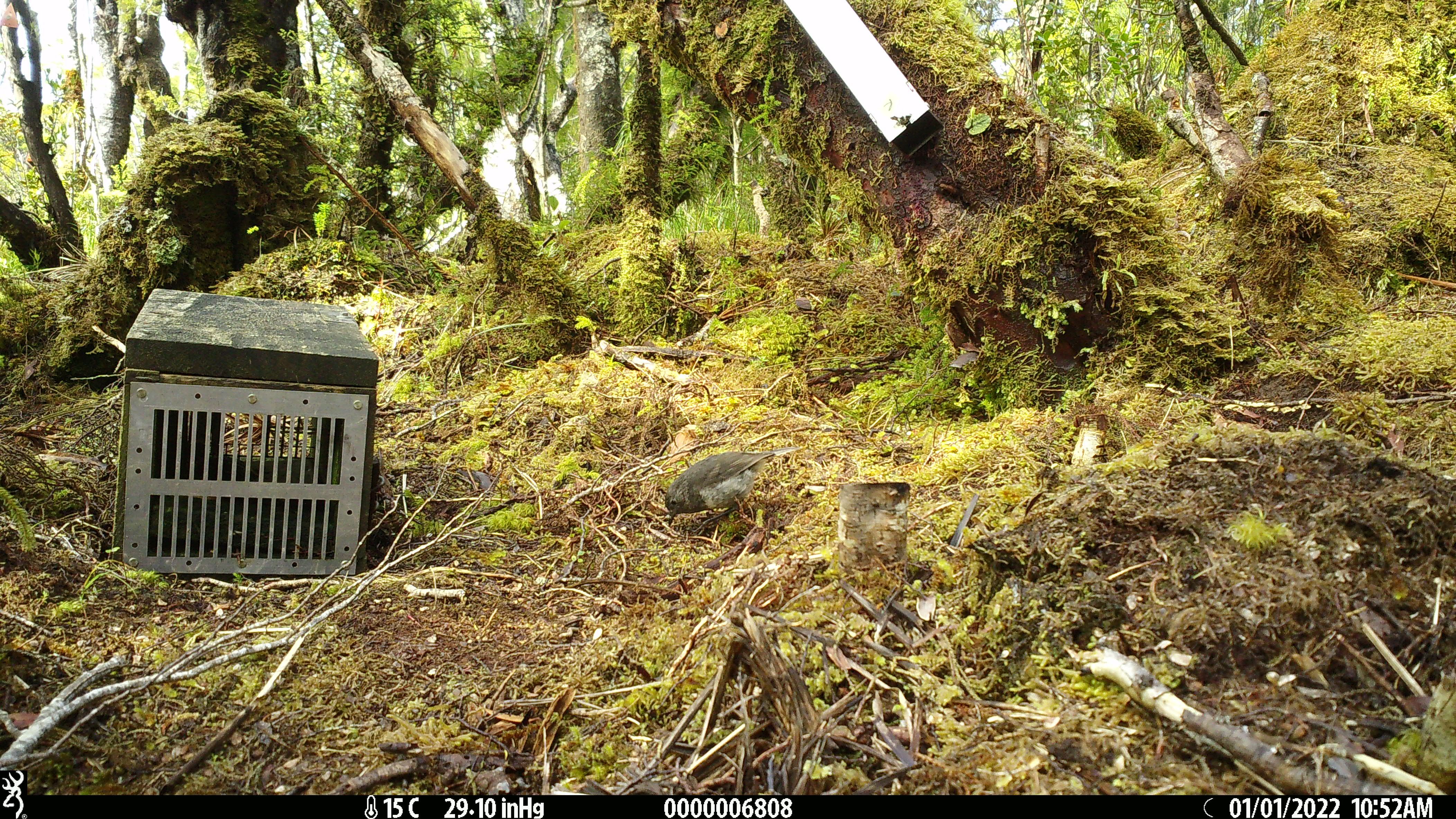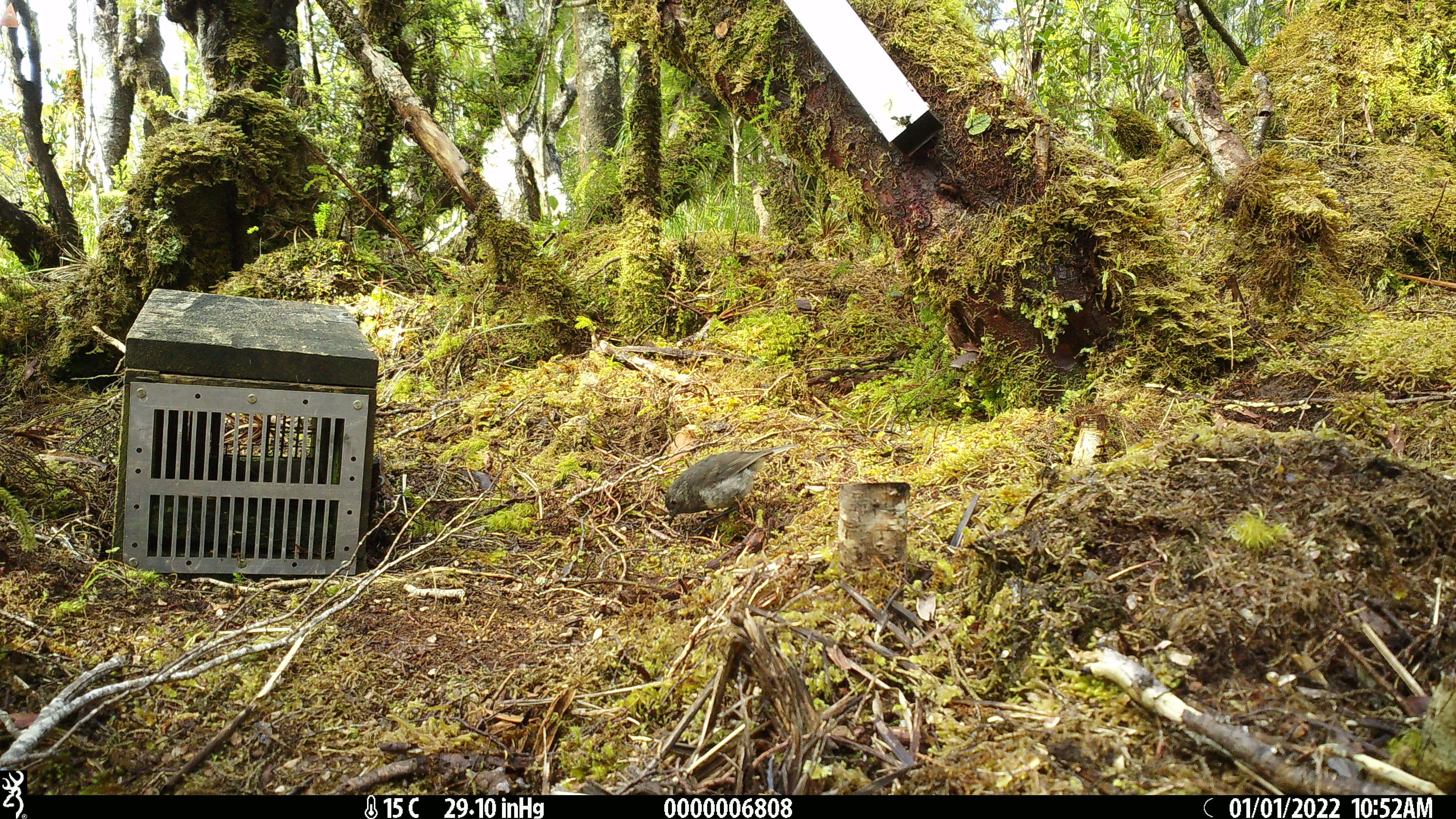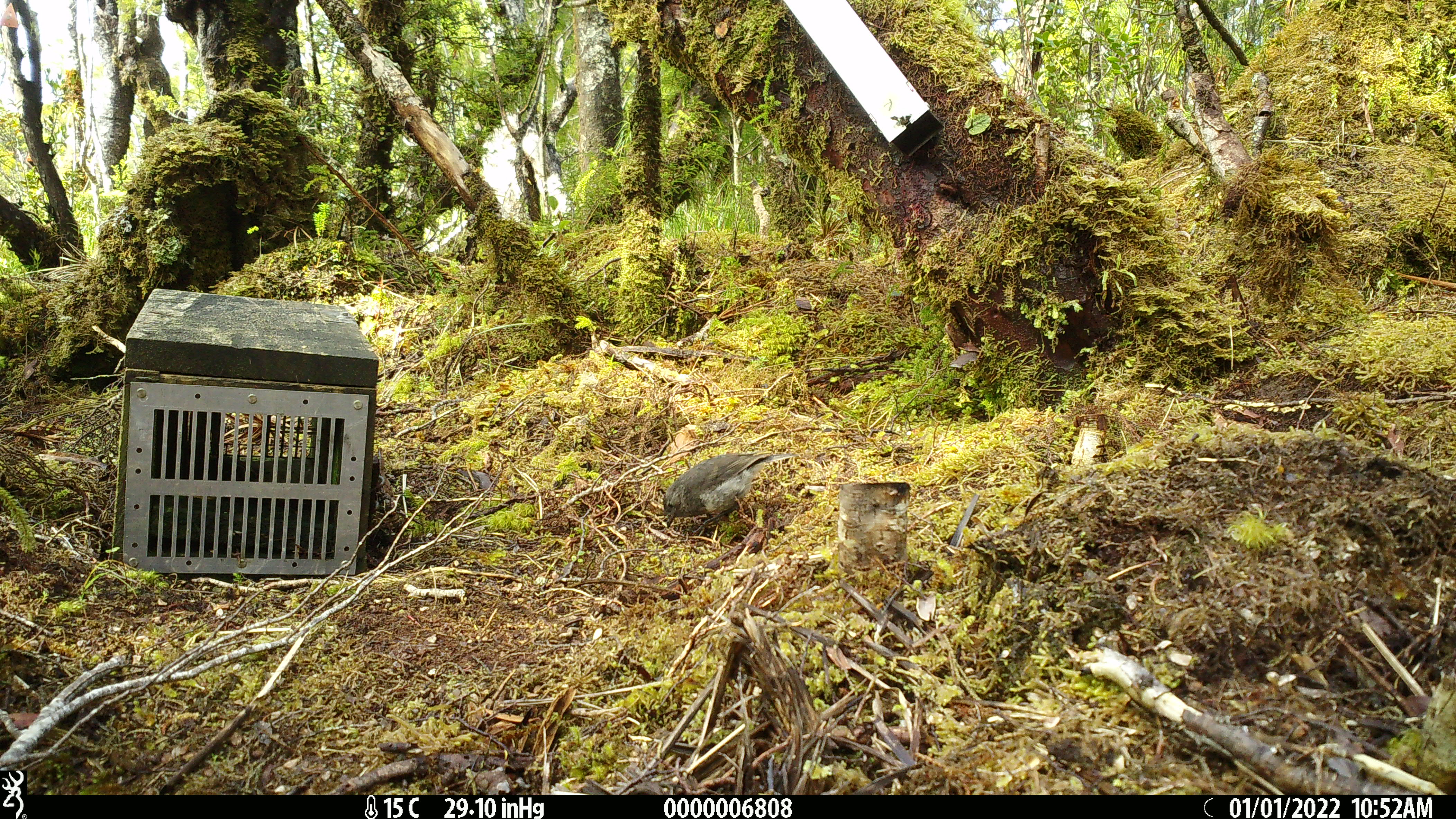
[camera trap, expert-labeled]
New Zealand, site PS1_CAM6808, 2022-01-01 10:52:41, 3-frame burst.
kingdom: Animalia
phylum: Chordata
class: Aves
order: Passeriformes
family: Petroicidae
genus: Petroica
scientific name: Petroica australis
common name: new zealand robin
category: robin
Robin (new zealand robin) (Petroica australis).